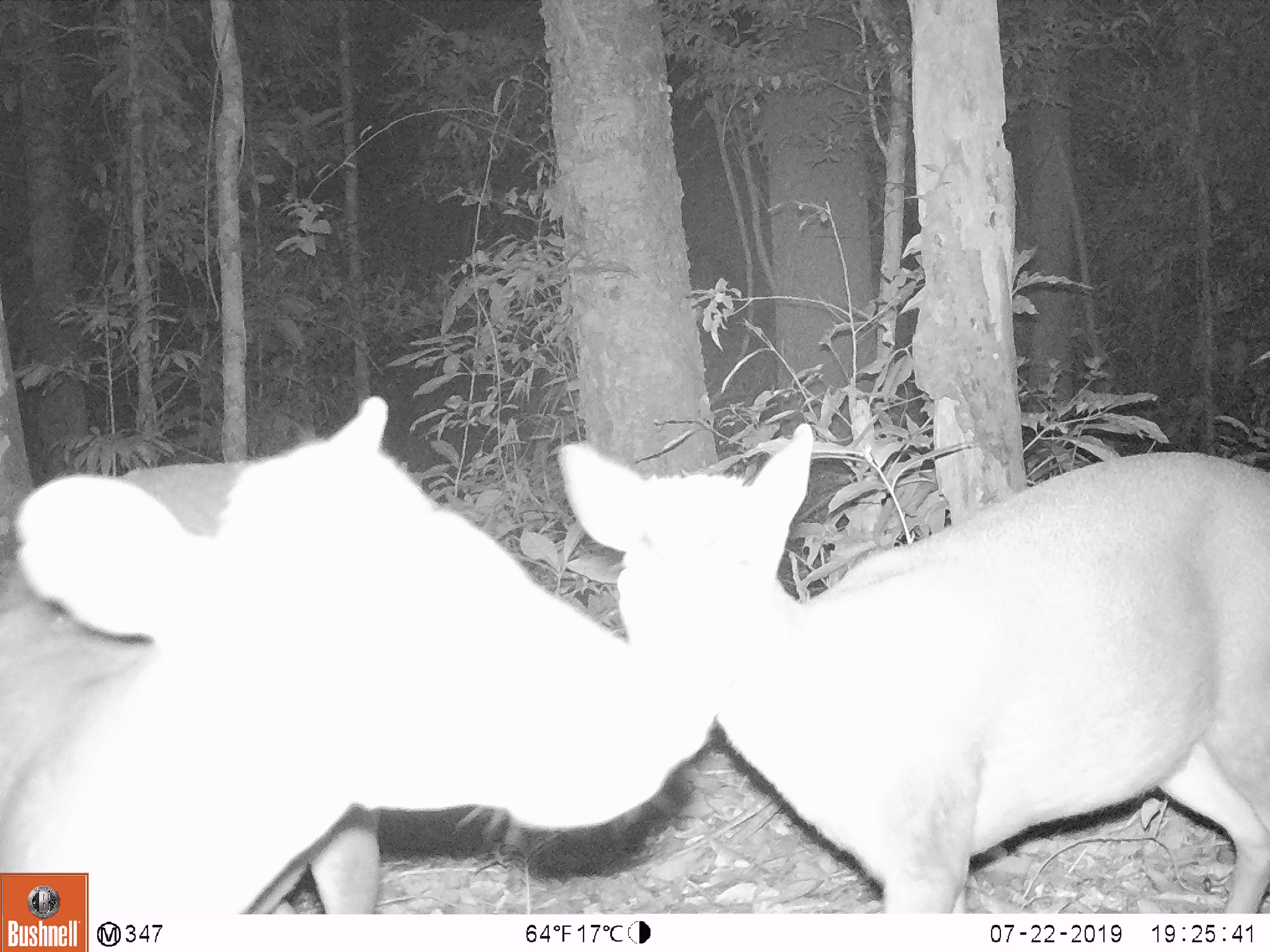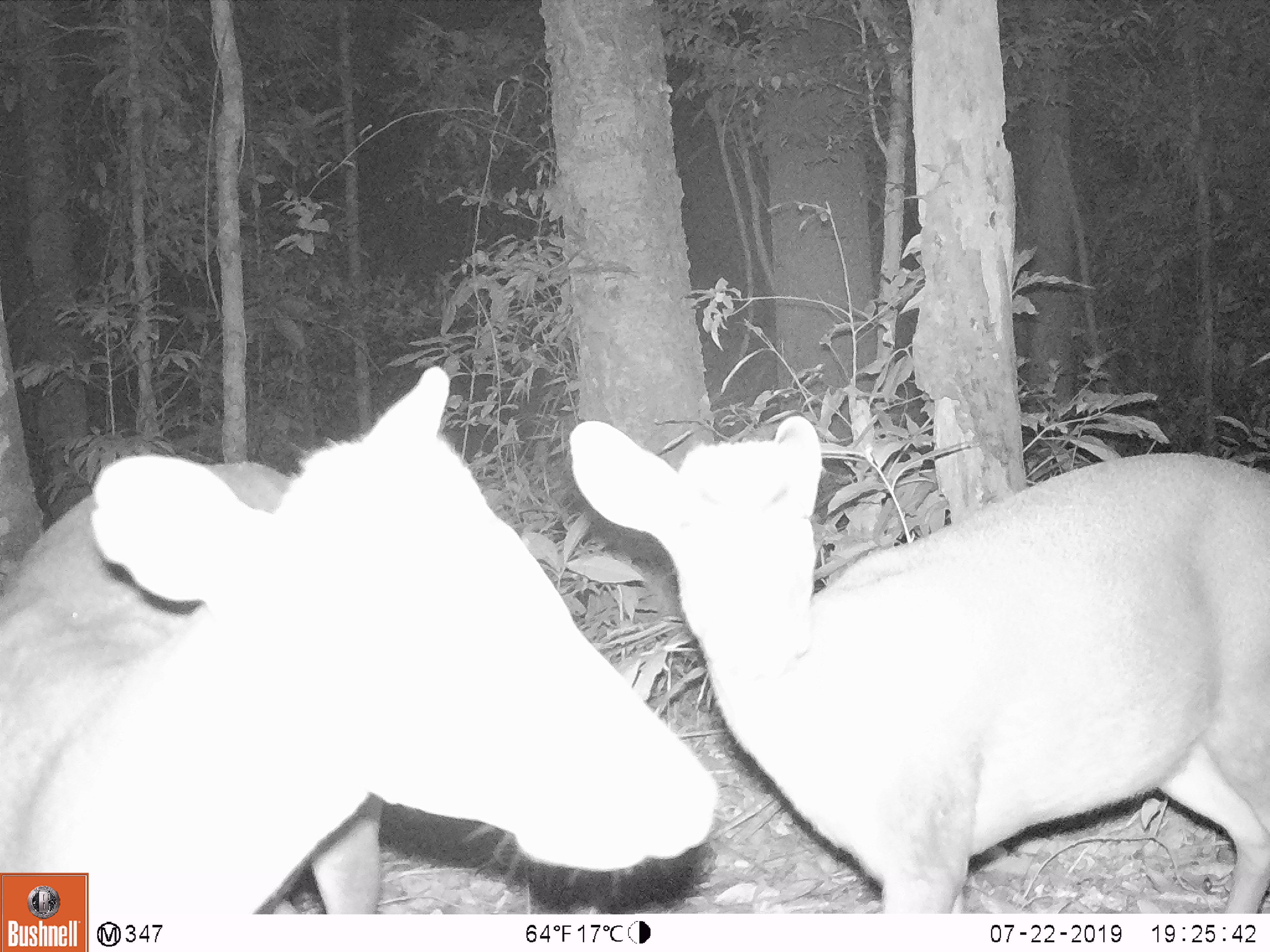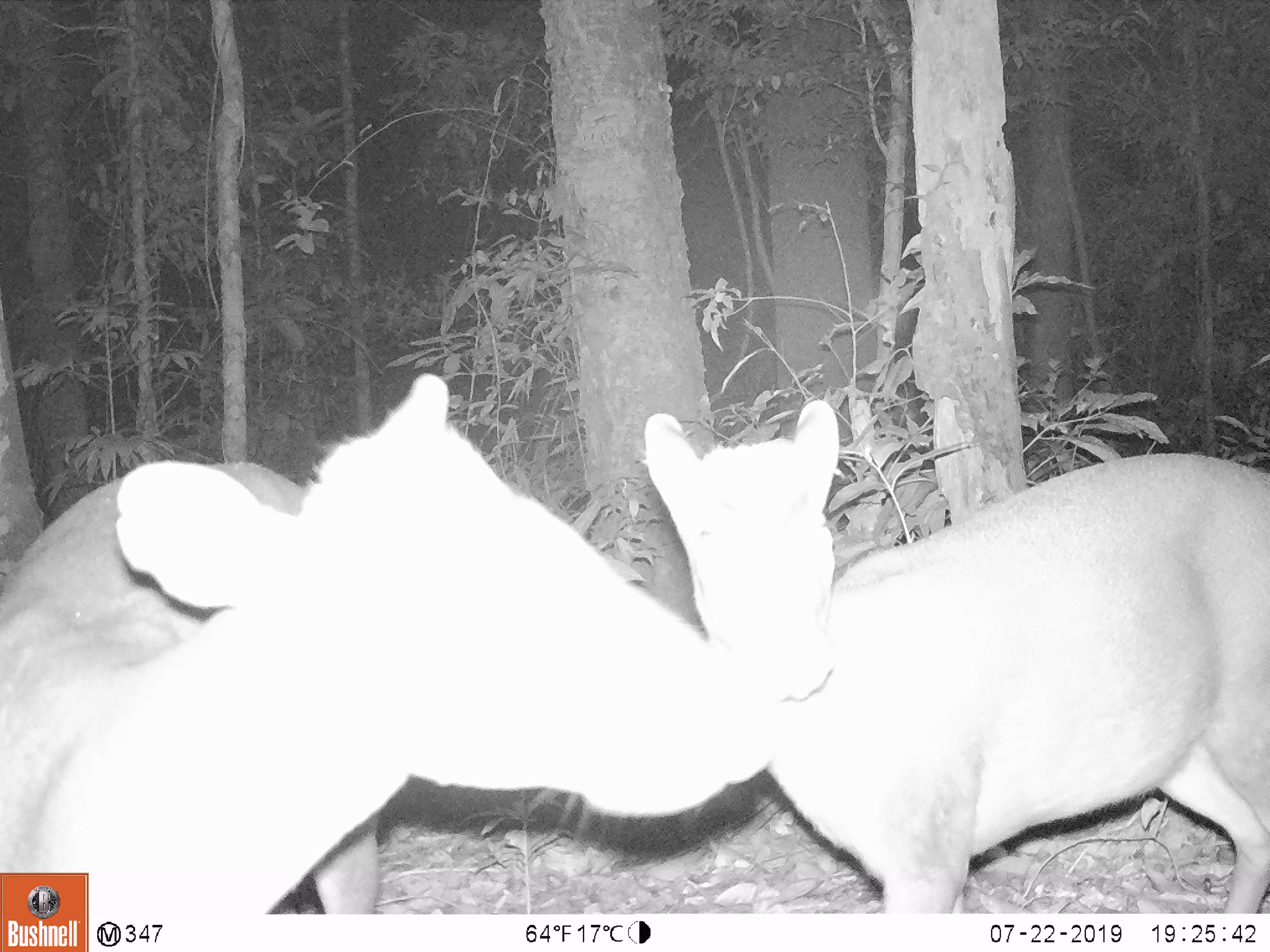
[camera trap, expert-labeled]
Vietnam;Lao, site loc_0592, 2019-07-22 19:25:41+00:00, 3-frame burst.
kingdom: Animalia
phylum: Chordata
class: Mammalia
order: Artiodactyla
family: Cervidae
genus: Muntiacus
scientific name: Muntiacus rooseveltorum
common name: roosevelt's muntjac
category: roosevelts muntjac group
Roosevelts muntjac group (roosevelt's muntjac) (Muntiacus rooseveltorum). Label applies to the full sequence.